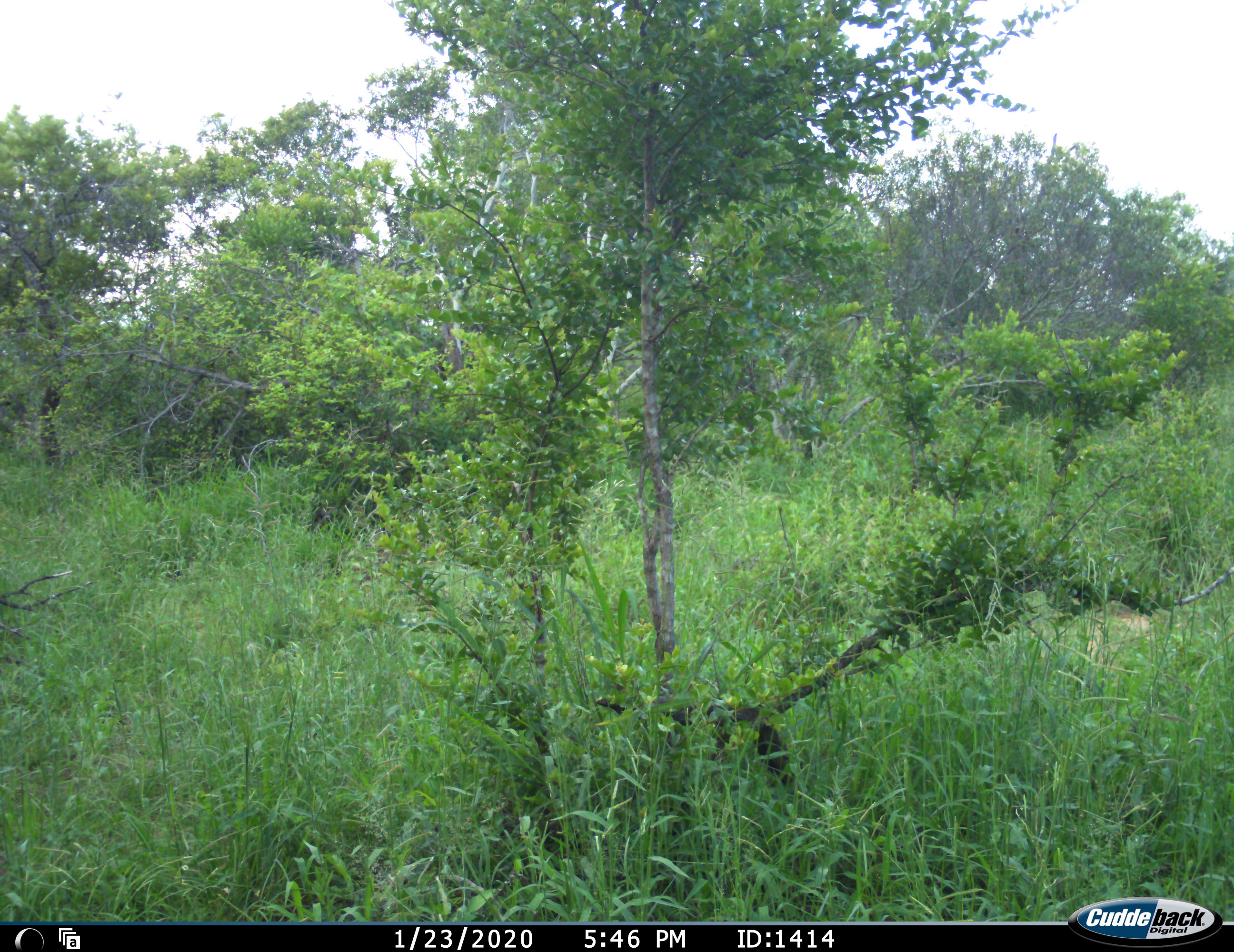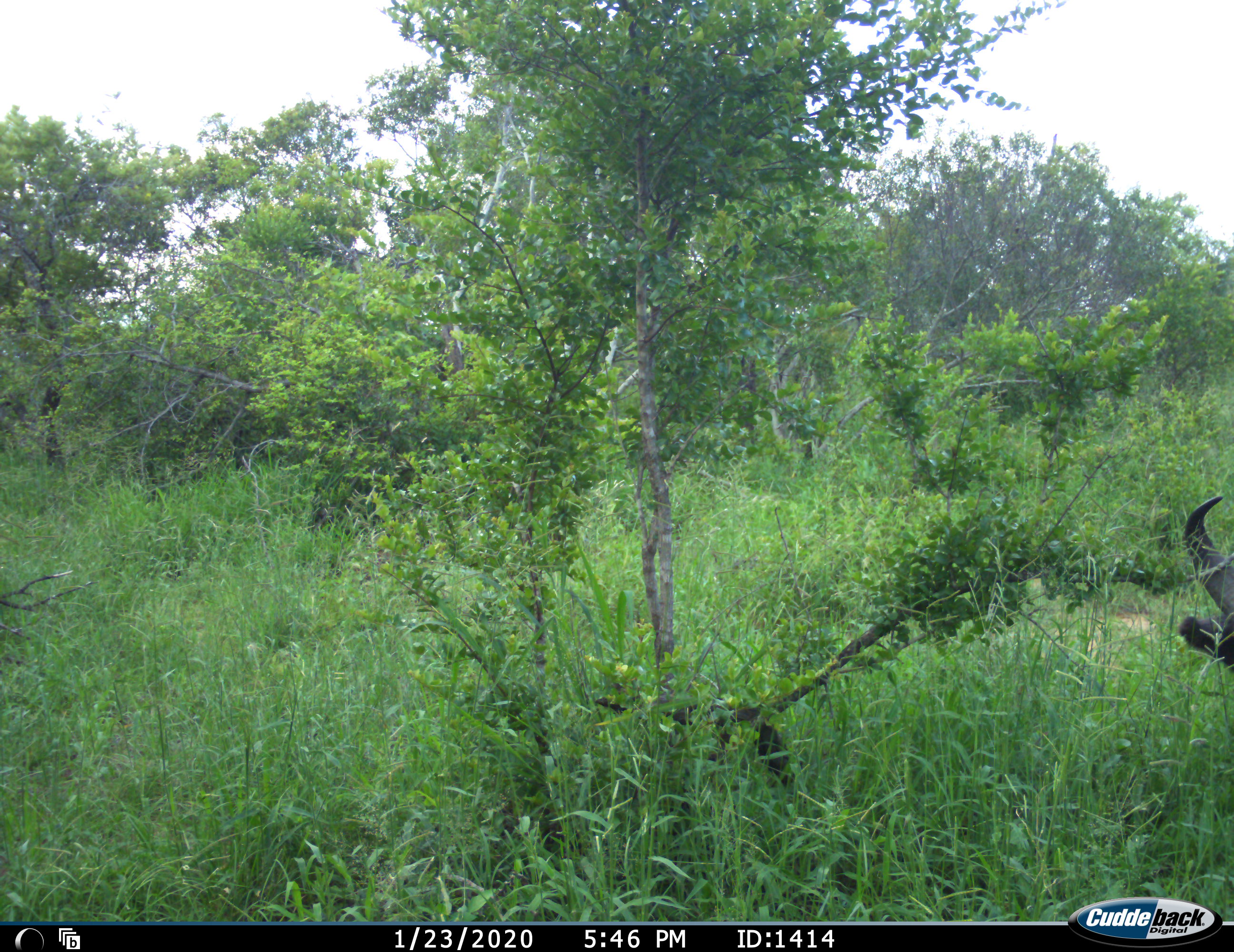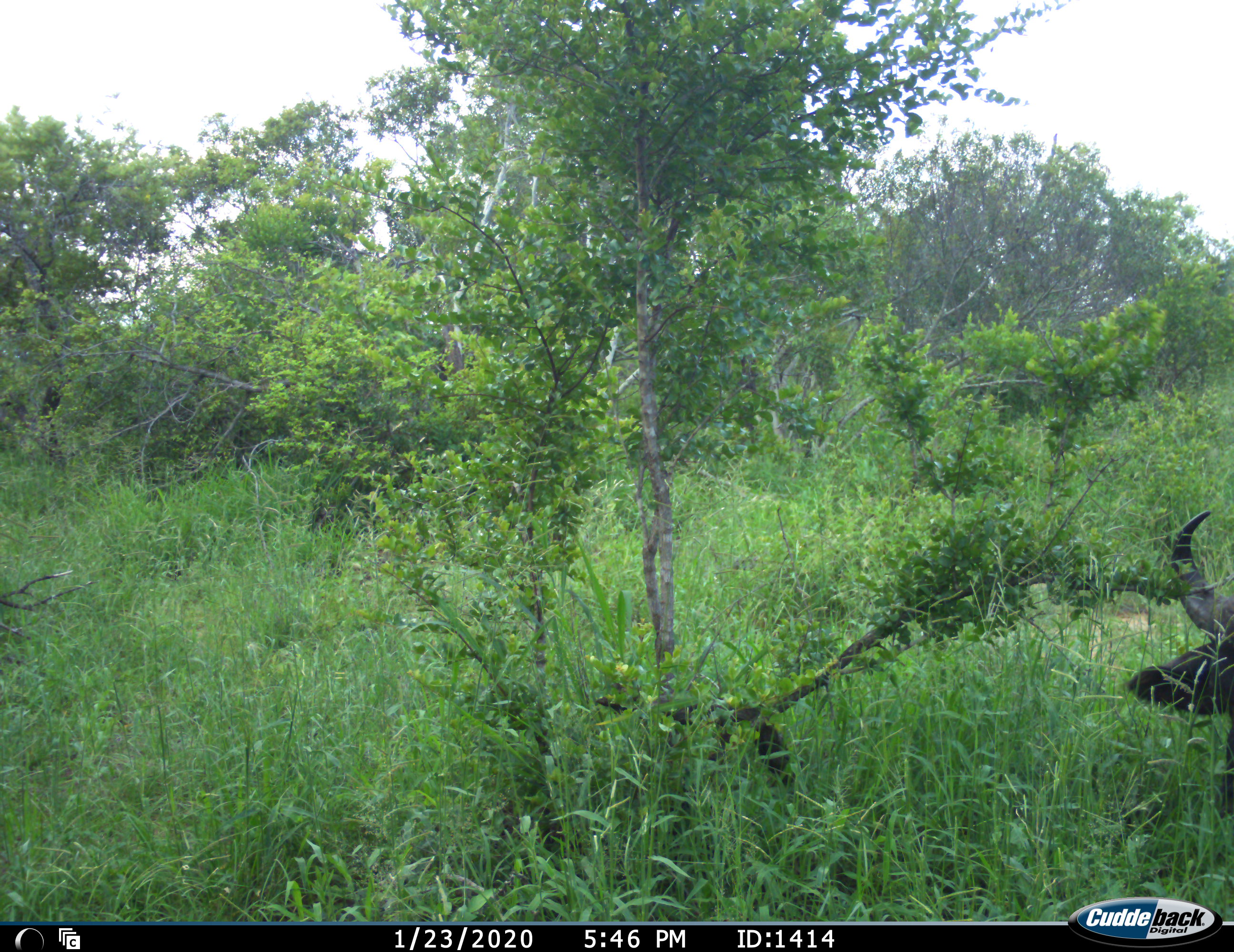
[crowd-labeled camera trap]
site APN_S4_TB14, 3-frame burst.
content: unidentified animal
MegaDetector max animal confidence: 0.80